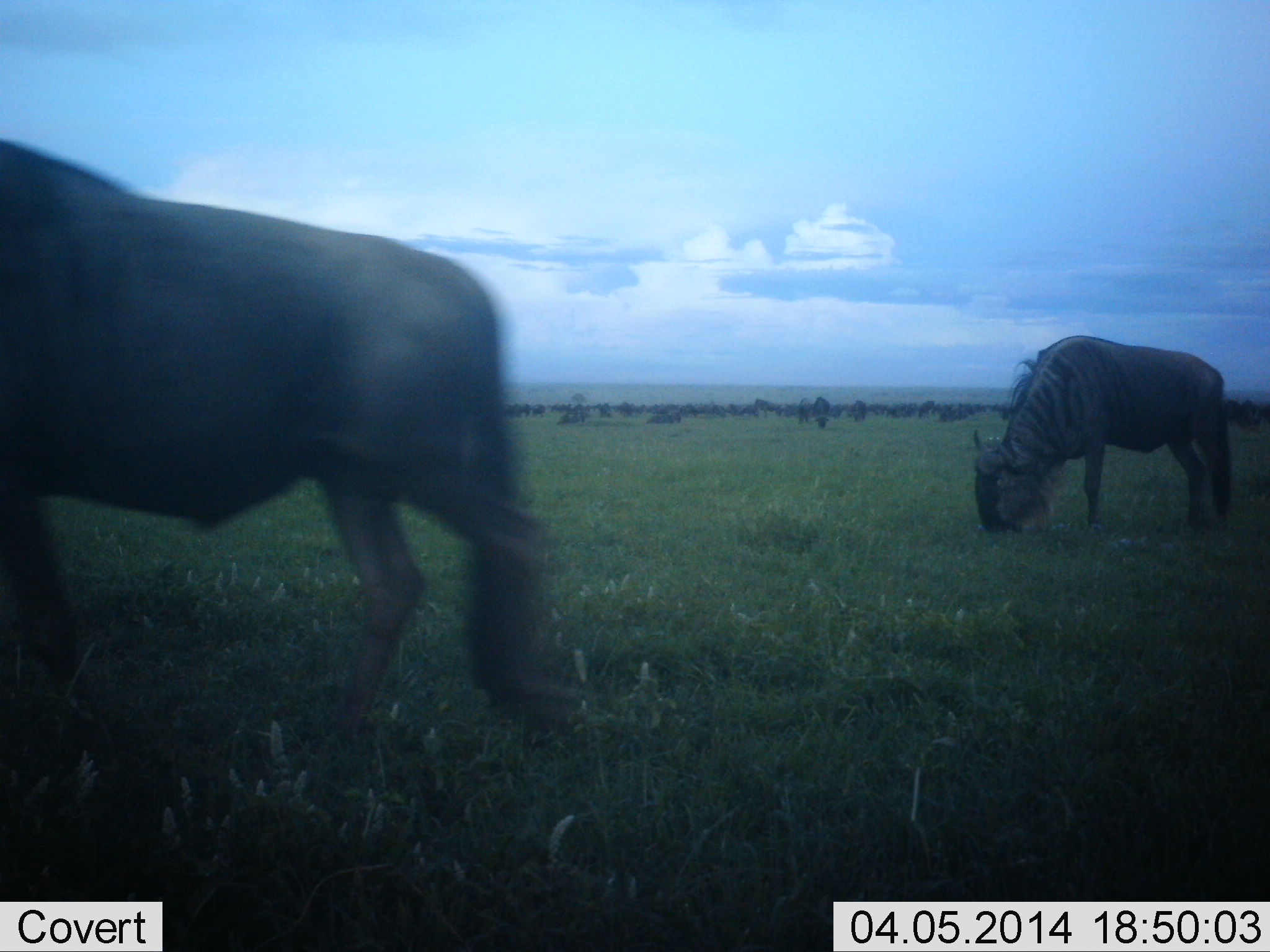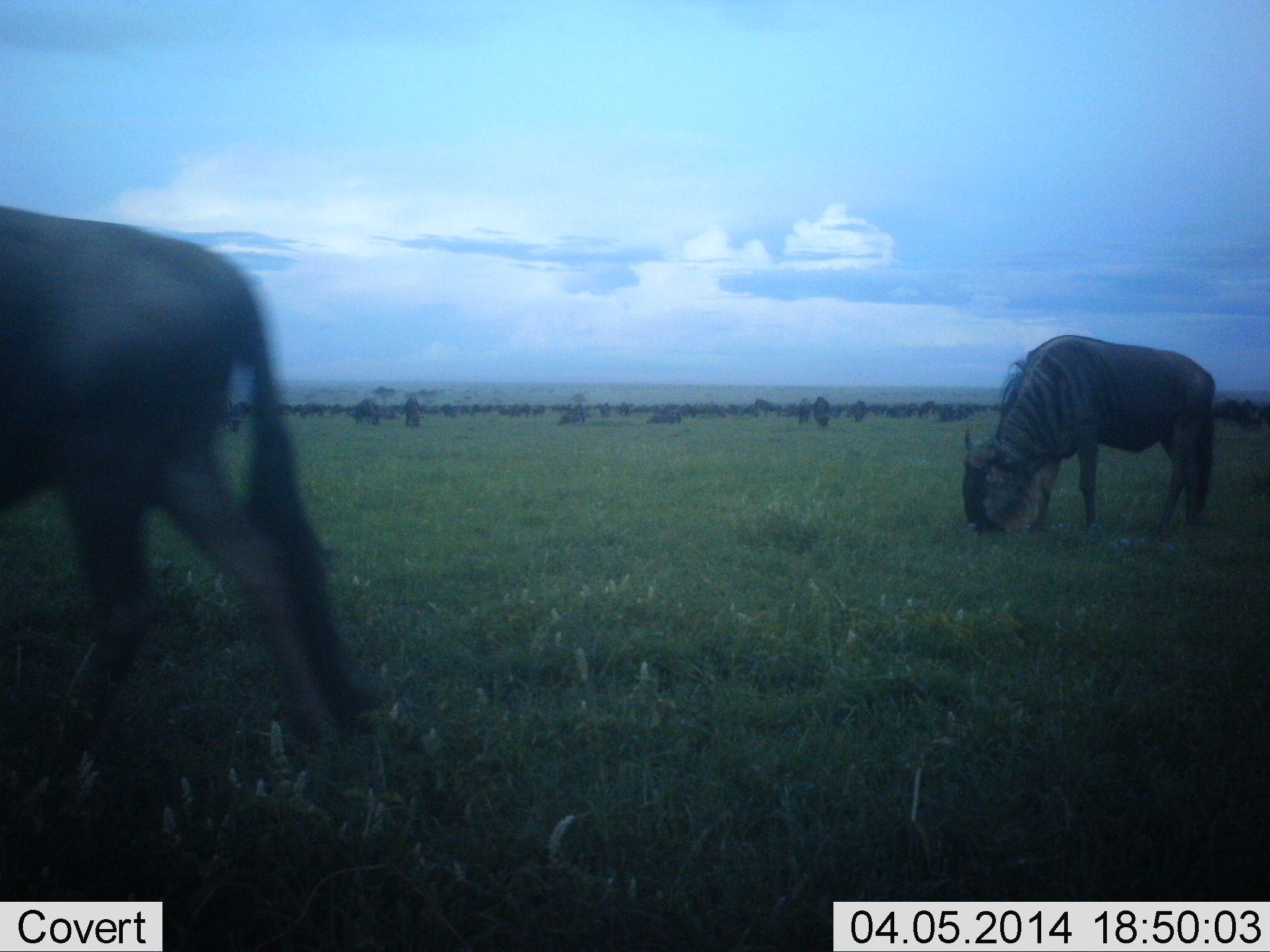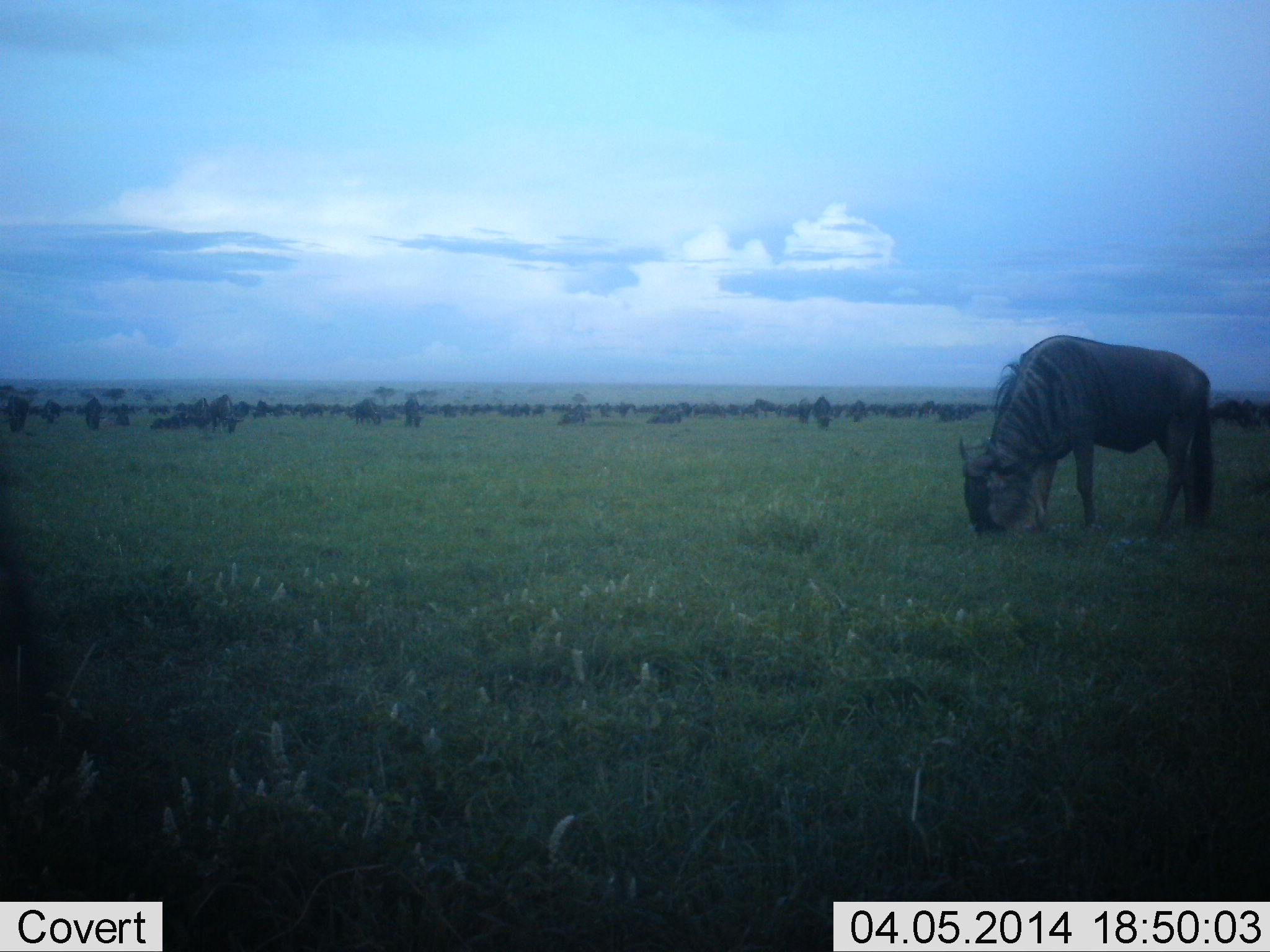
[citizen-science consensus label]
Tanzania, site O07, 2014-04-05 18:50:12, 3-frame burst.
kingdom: Animalia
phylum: Chordata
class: Mammalia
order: Artiodactyla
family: Bovidae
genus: Connochaetes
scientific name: Connochaetes taurinus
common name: blue wildebeest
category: wildebeest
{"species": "wildebeest (blue wildebeest) (Connochaetes taurinus)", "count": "11-50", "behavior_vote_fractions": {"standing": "20%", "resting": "10%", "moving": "80%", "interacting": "0%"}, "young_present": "0%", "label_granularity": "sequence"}